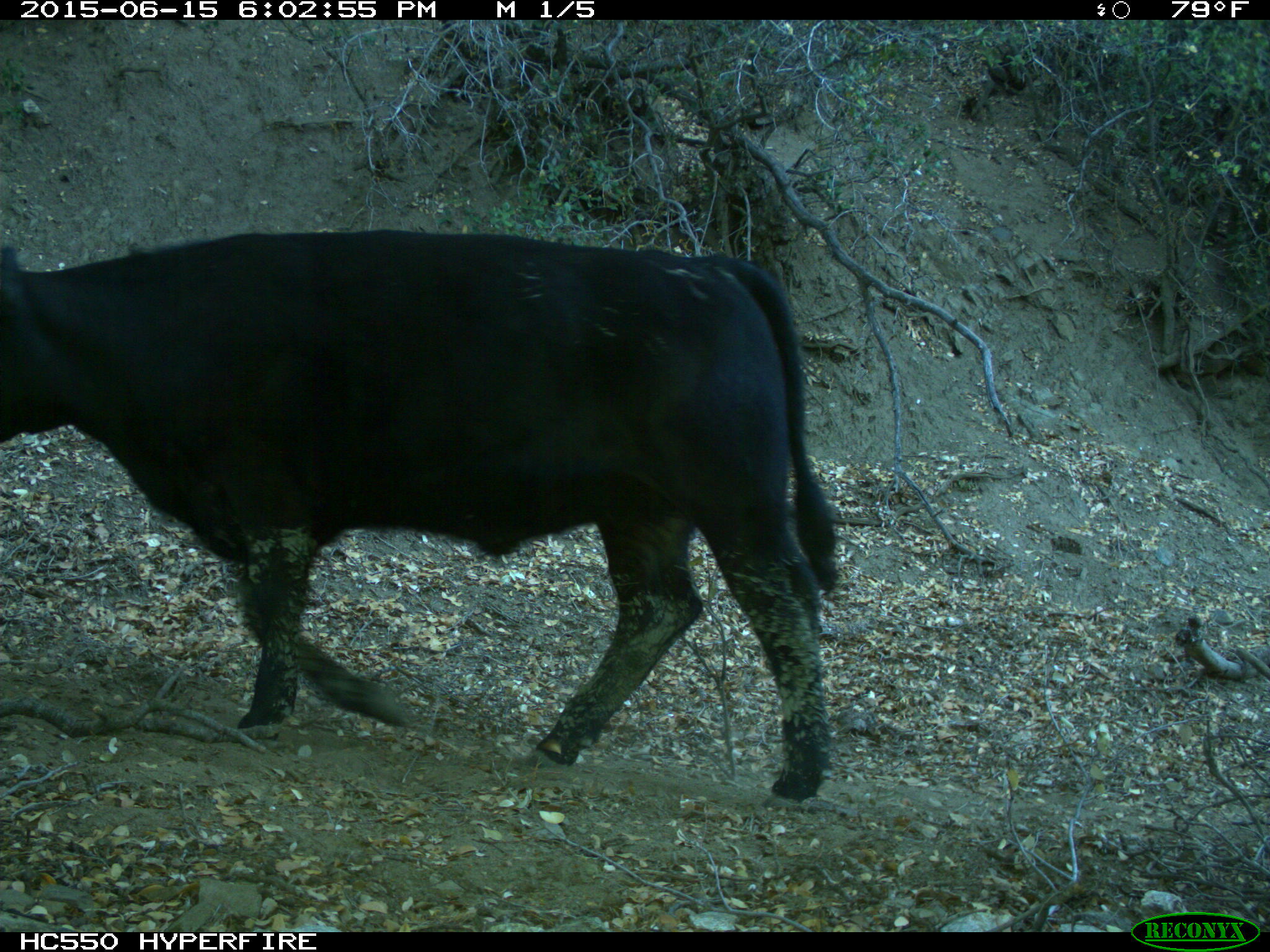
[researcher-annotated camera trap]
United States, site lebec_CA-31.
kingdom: Animalia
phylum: Chordata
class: Mammalia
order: Artiodactyla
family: Bovidae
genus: Bos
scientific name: Bos taurus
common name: domestic cow